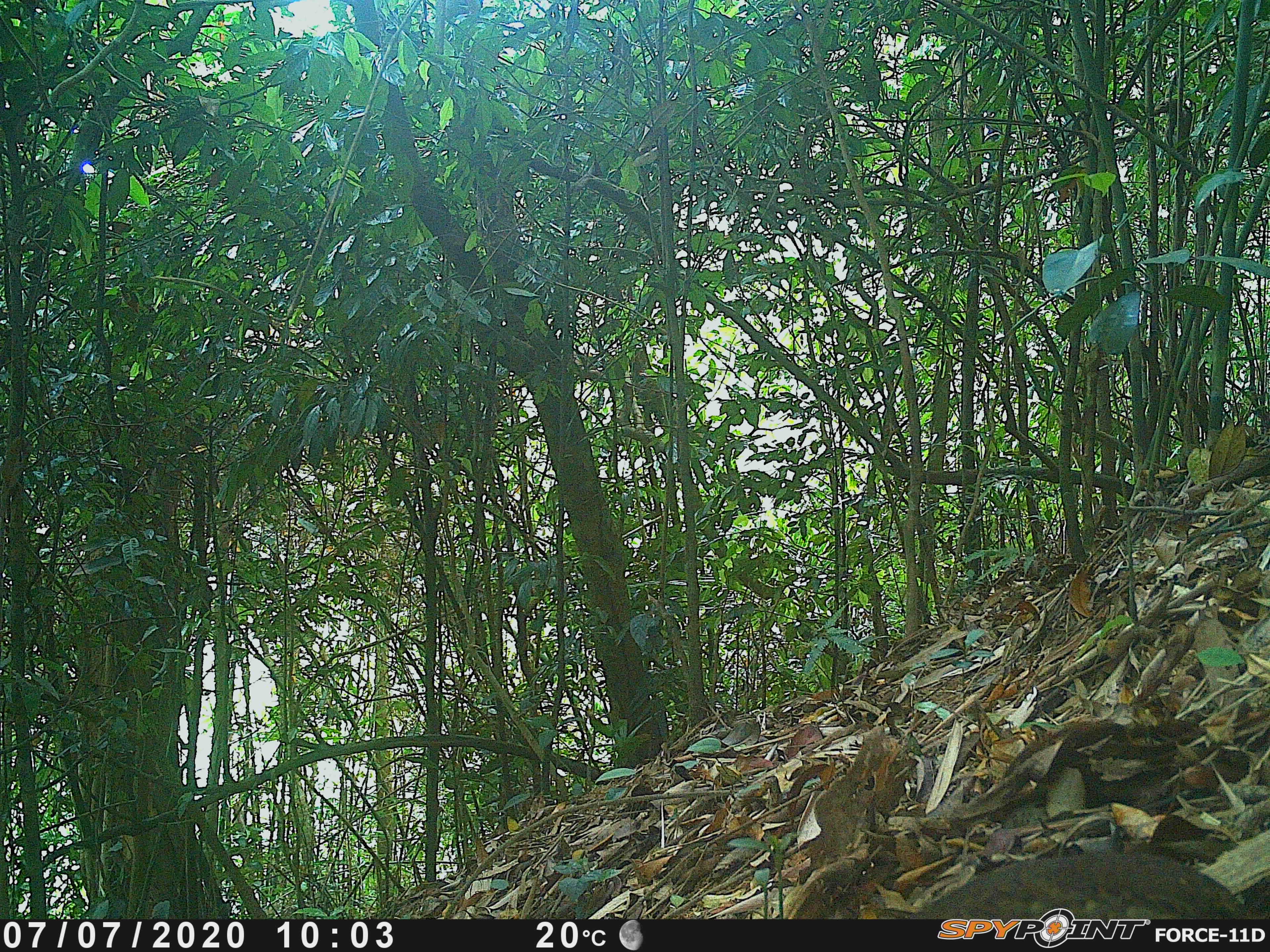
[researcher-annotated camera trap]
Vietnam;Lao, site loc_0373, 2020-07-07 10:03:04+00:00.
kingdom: Animalia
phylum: Chordata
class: Aves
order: Galliformes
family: Phasianidae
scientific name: Phasianidae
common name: partridge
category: unidentified partridge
Unidentified partridge (partridge) (Phasianidae). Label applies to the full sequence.